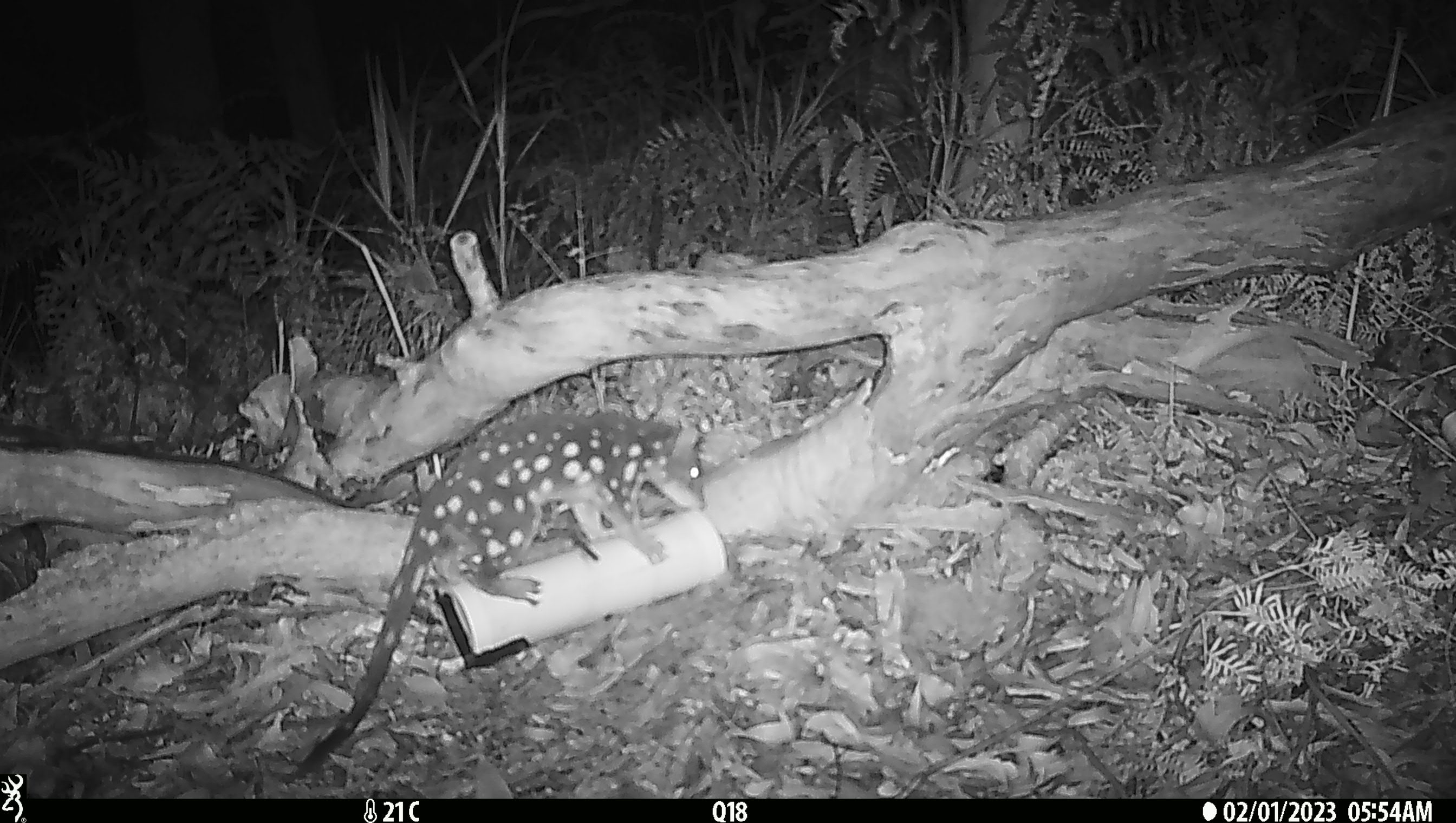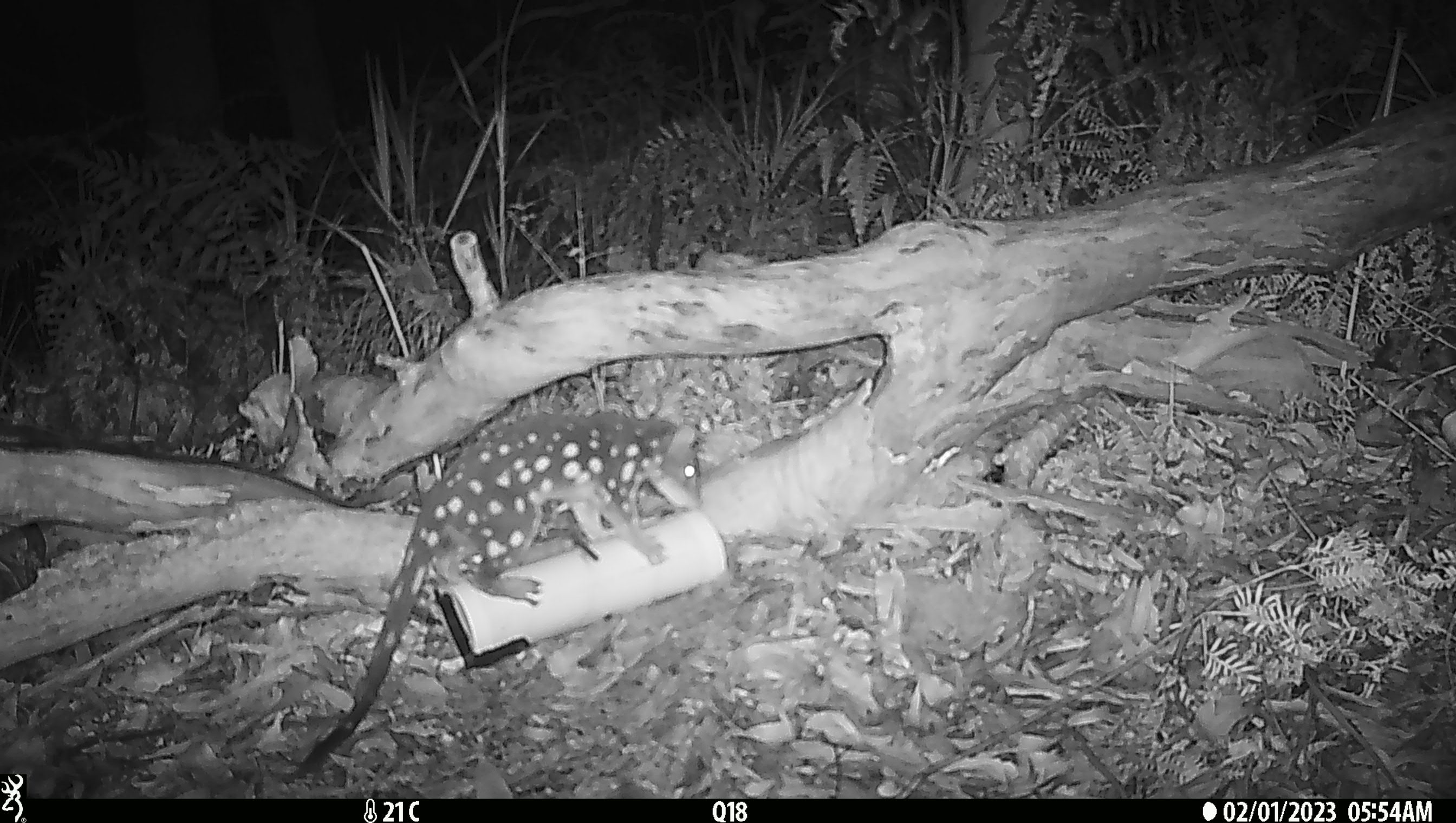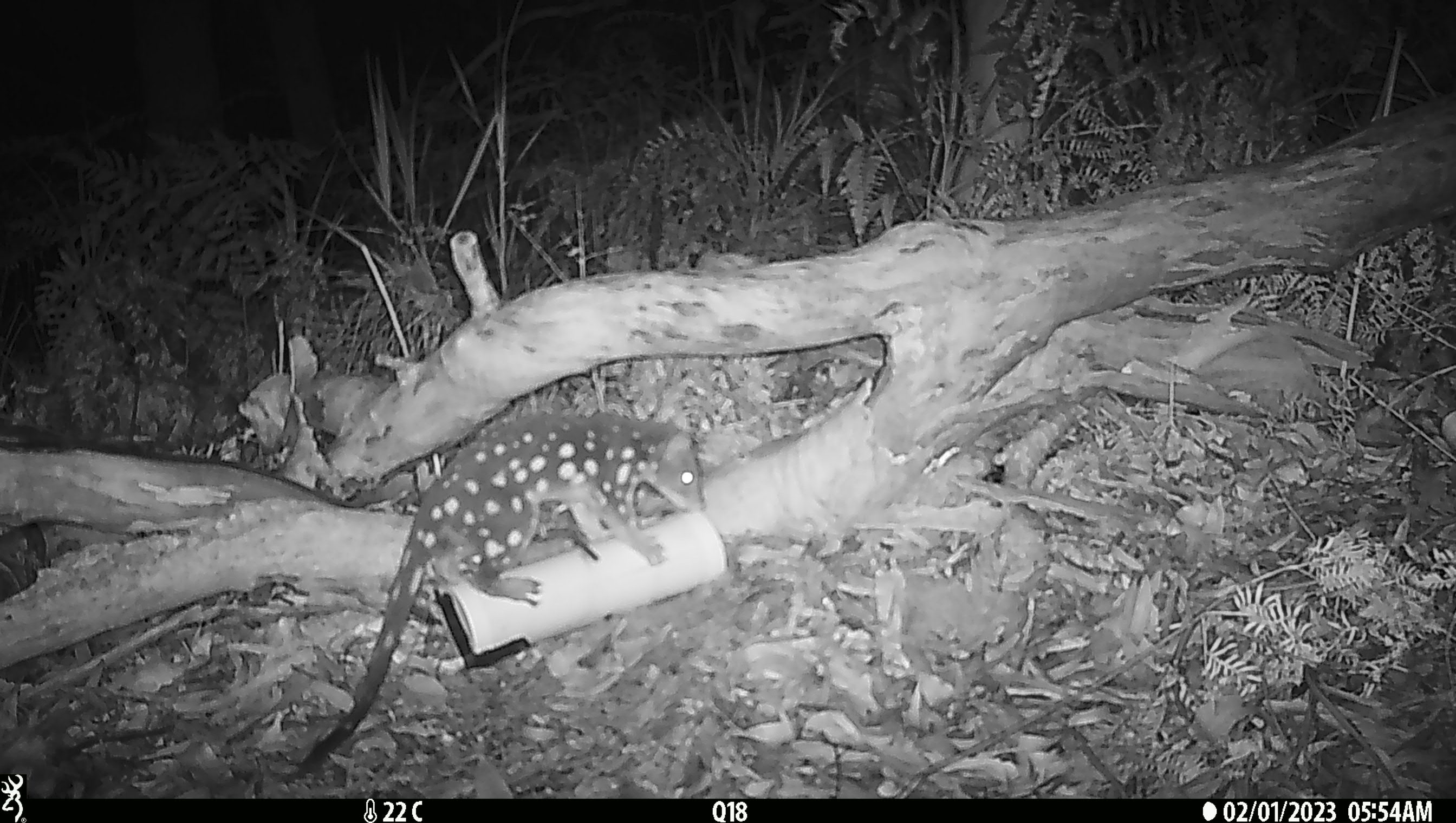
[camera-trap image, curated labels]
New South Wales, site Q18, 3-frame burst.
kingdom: Animalia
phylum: Chordata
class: Mammalia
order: Dasyuromorphia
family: Dasyuridae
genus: Dasyurus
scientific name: Dasyurus maculatus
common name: spotted-tailed quoll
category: quoll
Quoll (spotted-tailed quoll) (Dasyurus maculatus).